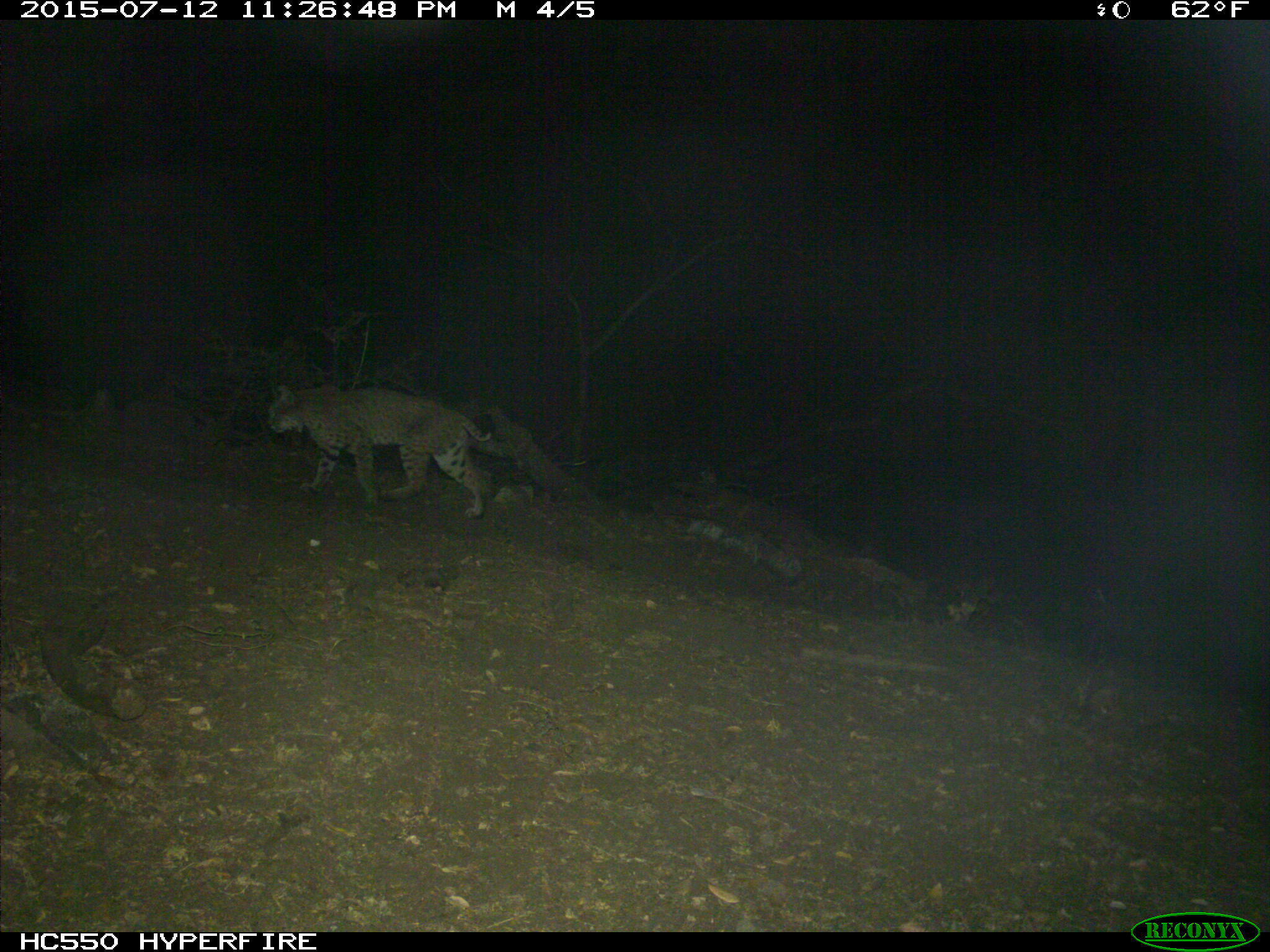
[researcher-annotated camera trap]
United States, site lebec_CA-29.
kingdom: Animalia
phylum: Chordata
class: Mammalia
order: Carnivora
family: Felidae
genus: Lynx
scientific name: Lynx rufus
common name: bobcat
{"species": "Lynx rufus (bobcat)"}